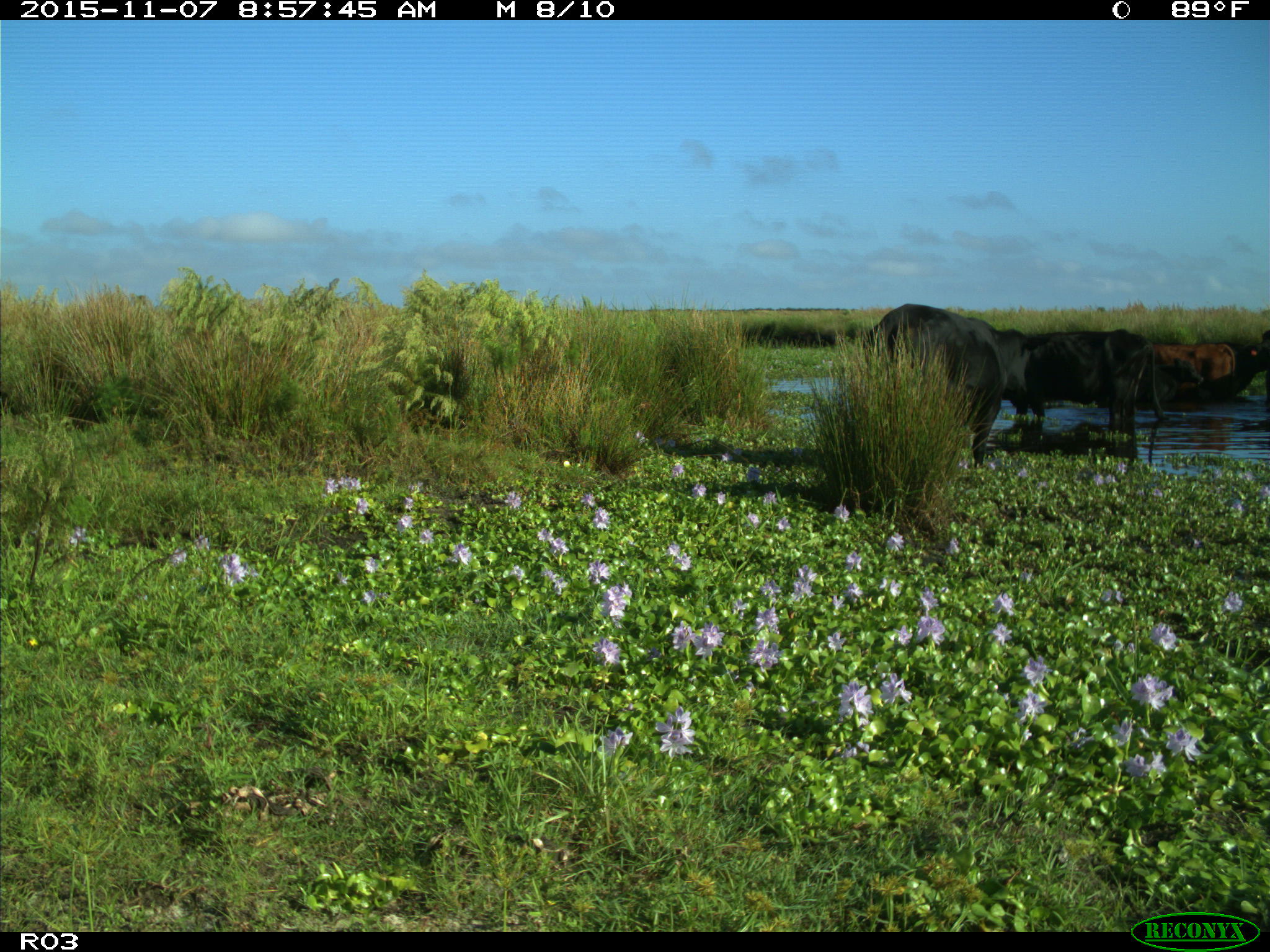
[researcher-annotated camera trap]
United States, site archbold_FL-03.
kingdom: Animalia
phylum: Chordata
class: Mammalia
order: Artiodactyla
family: Bovidae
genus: Bos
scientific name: Bos taurus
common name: domestic cow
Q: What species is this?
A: Bos taurus (domestic cow).